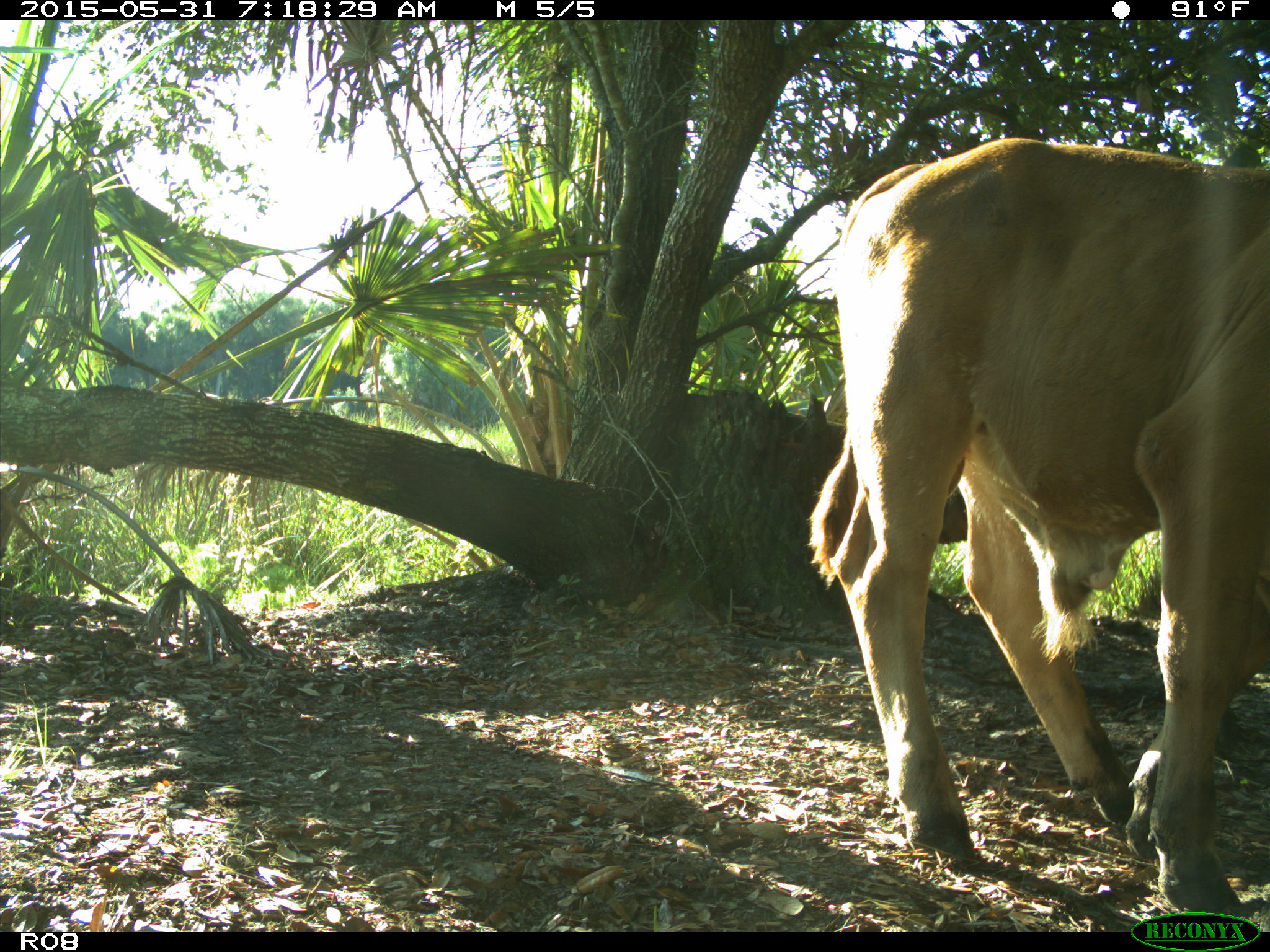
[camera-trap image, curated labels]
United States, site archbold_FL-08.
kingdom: Animalia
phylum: Chordata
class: Mammalia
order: Artiodactyla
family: Bovidae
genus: Bos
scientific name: Bos taurus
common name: domestic cow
Bos taurus (domestic cow).